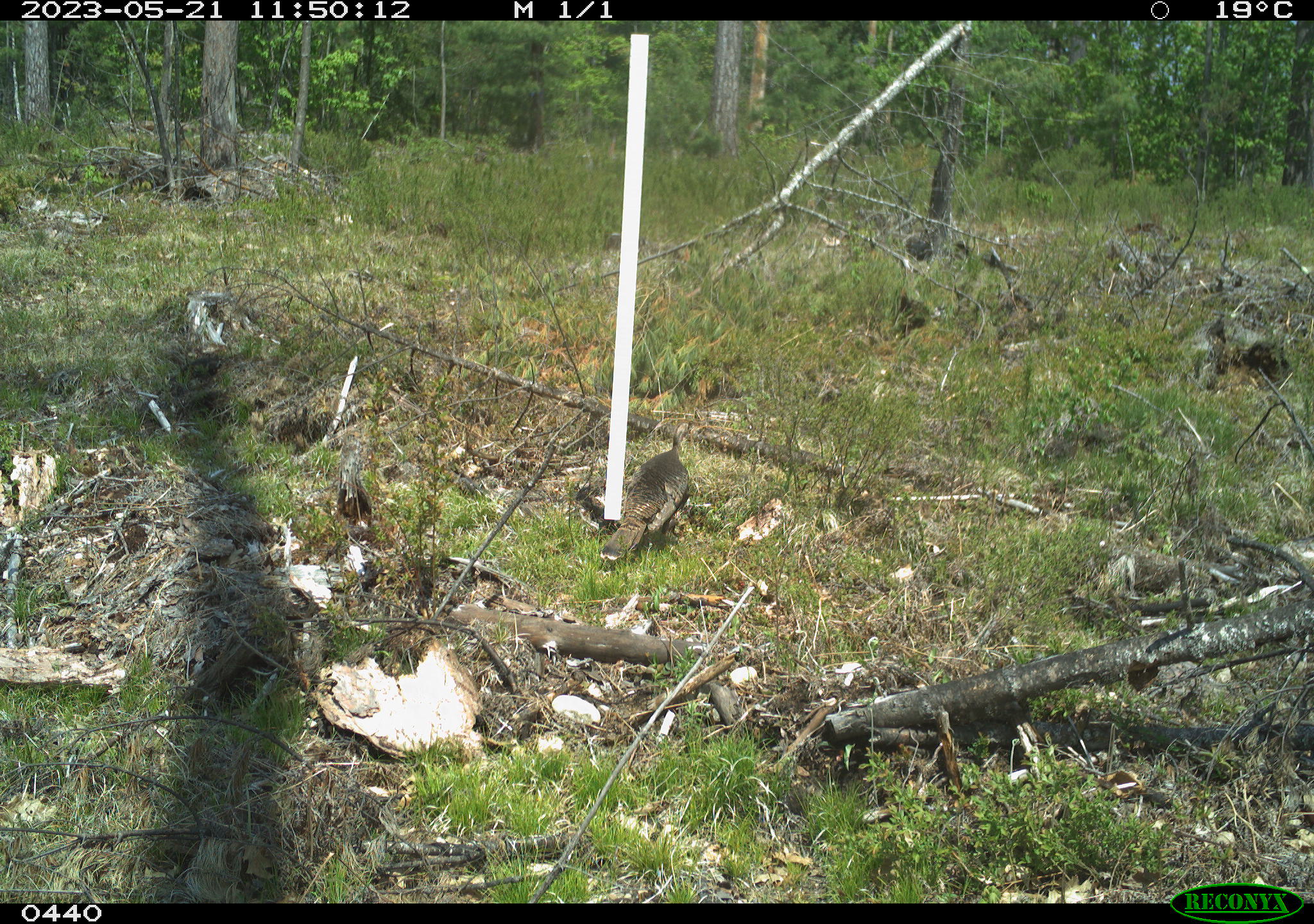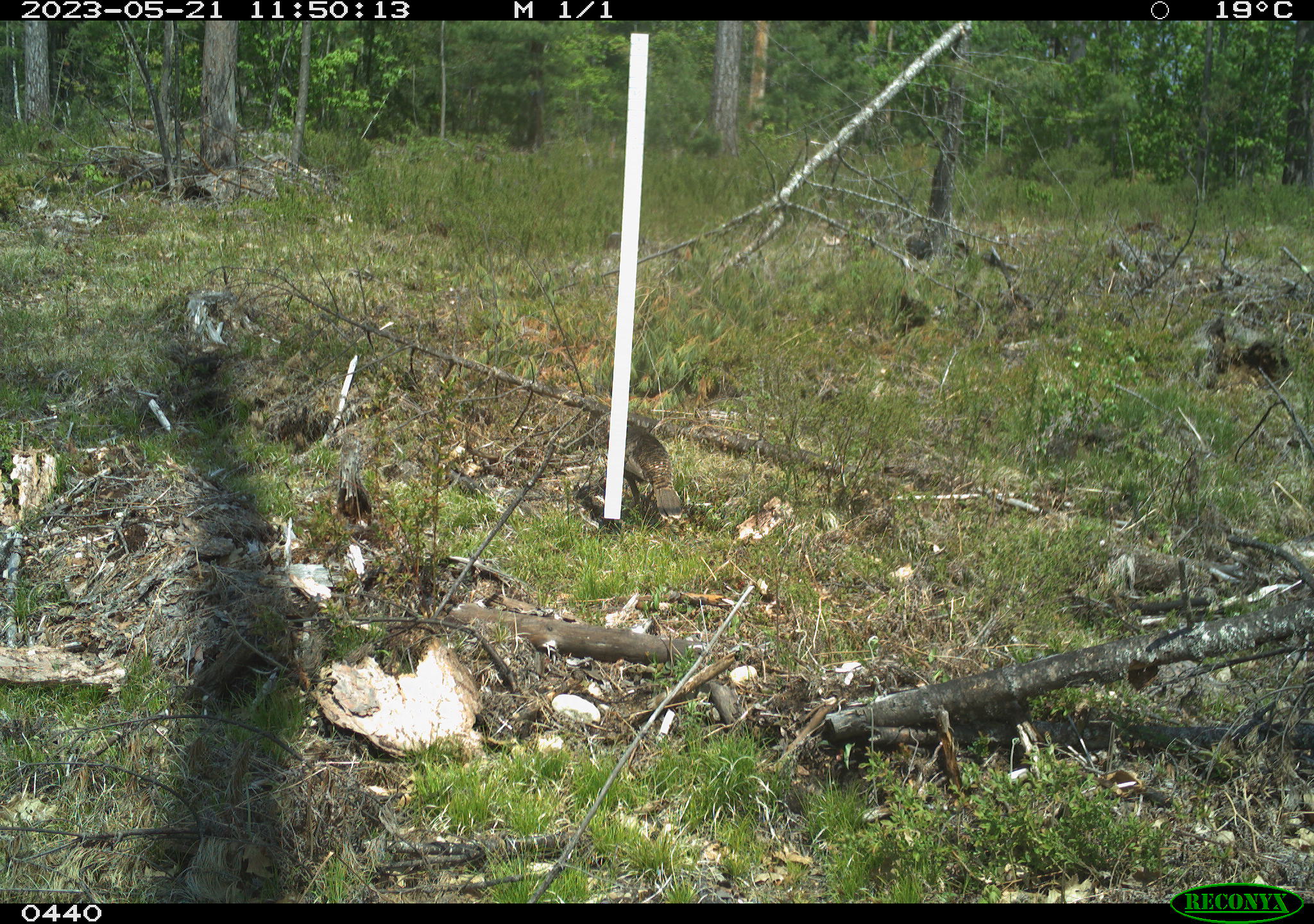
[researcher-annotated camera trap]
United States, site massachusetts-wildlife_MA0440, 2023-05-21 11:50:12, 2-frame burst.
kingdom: Animalia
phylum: Chordata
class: Aves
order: Galliformes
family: Phasianidae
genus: Meleagris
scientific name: Meleagris gallopavo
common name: wild turkey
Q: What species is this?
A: Wild turkey (Meleagris gallopavo).